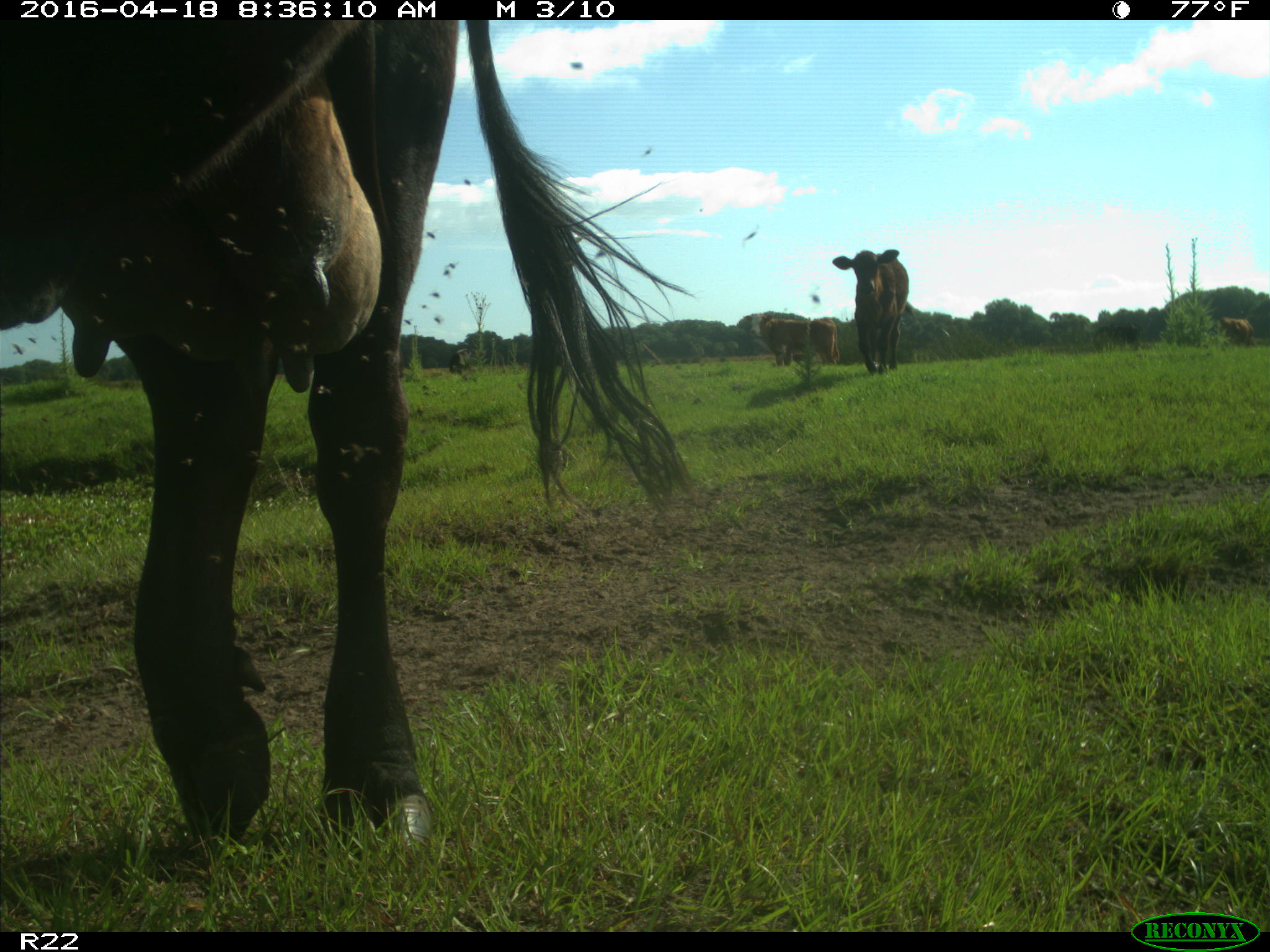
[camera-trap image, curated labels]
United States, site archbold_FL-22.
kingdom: Animalia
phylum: Chordata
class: Mammalia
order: Artiodactyla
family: Bovidae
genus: Bos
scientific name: Bos taurus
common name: domestic cow